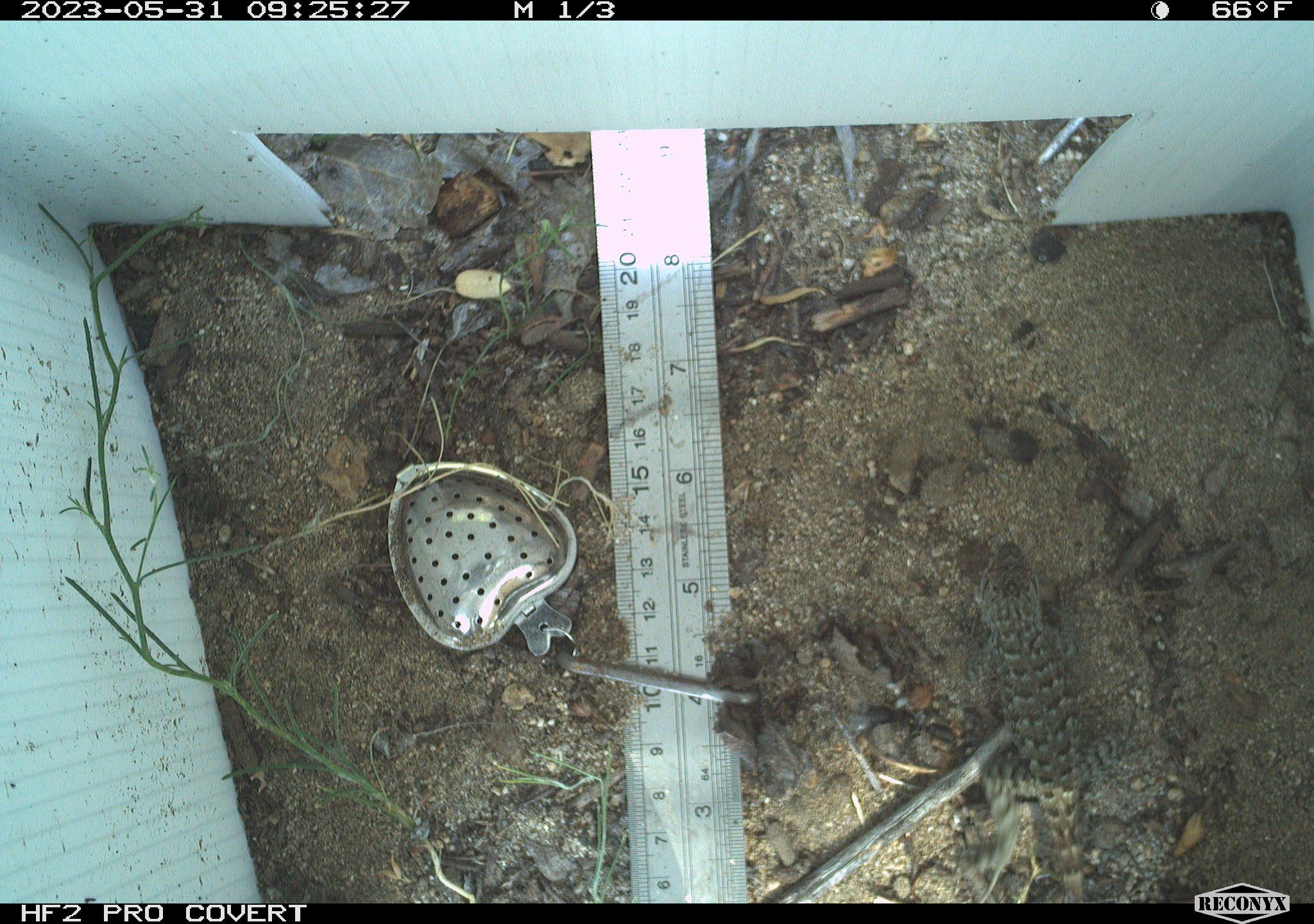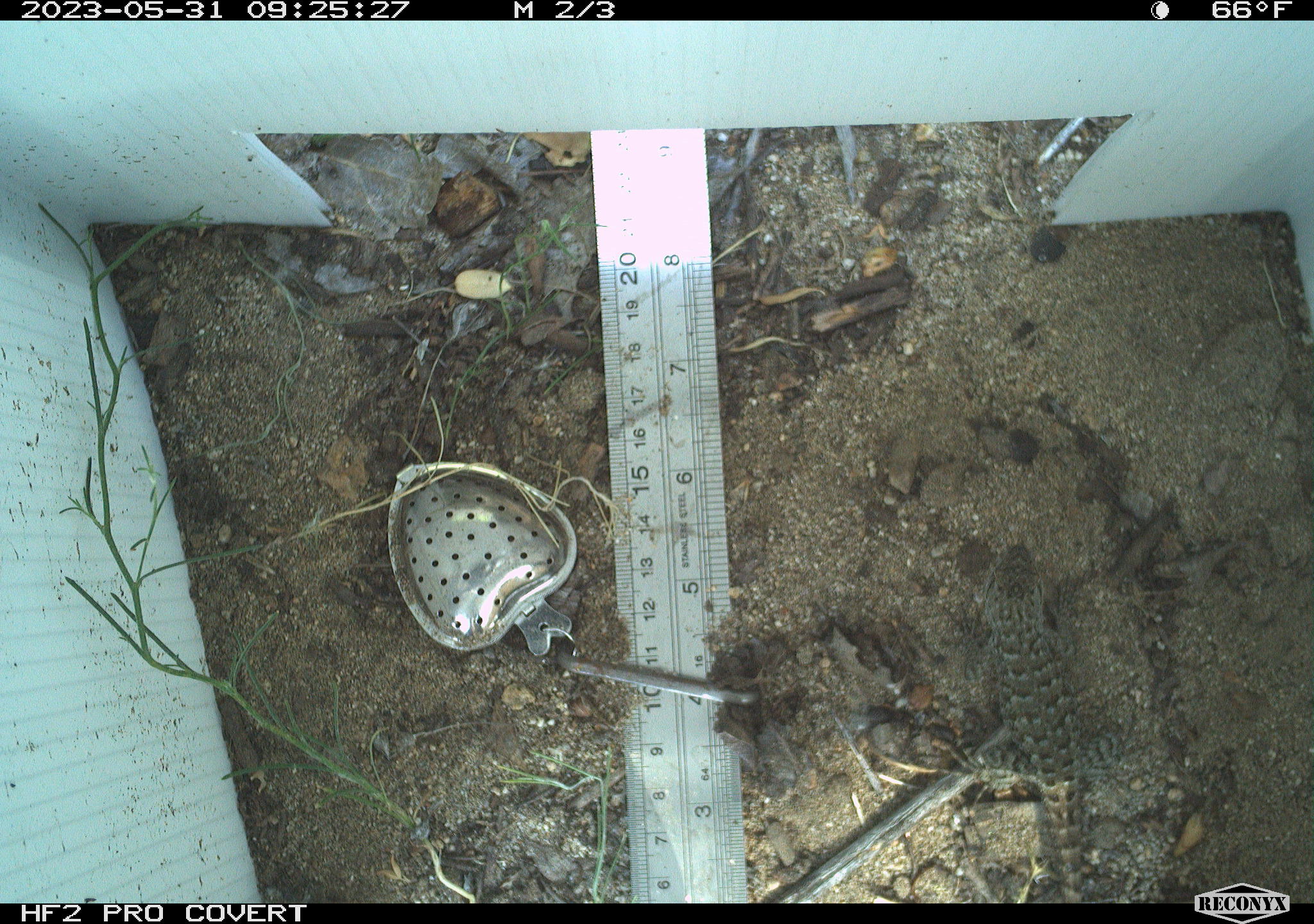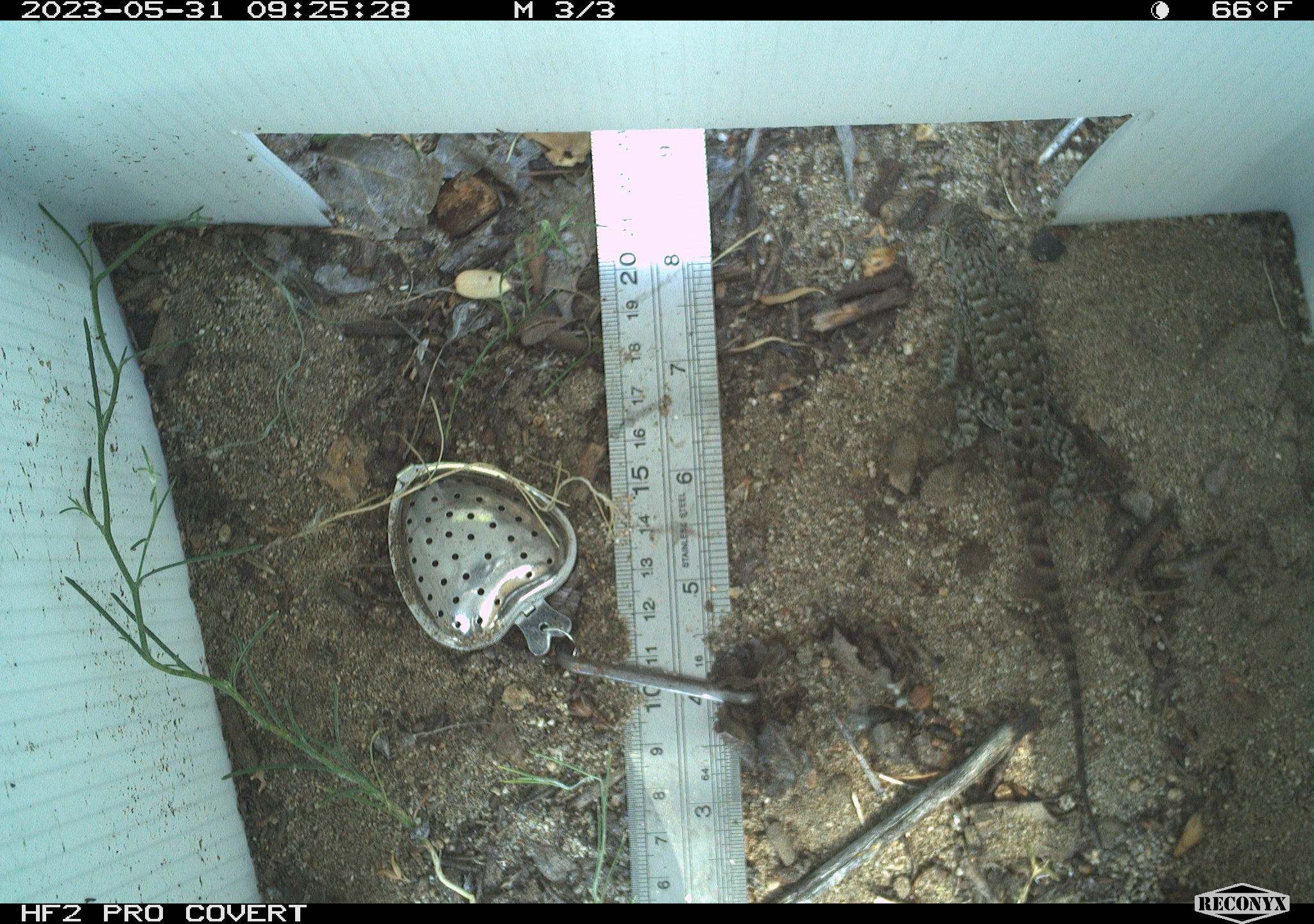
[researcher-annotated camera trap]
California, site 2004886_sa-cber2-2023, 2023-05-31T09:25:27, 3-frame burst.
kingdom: Animalia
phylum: Chordata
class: Reptilia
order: Squamata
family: Phrynosomatidae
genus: Uta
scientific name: Uta stansburiana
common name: common side-blotched lizard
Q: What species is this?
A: Common side-blotched lizard (Uta stansburiana).